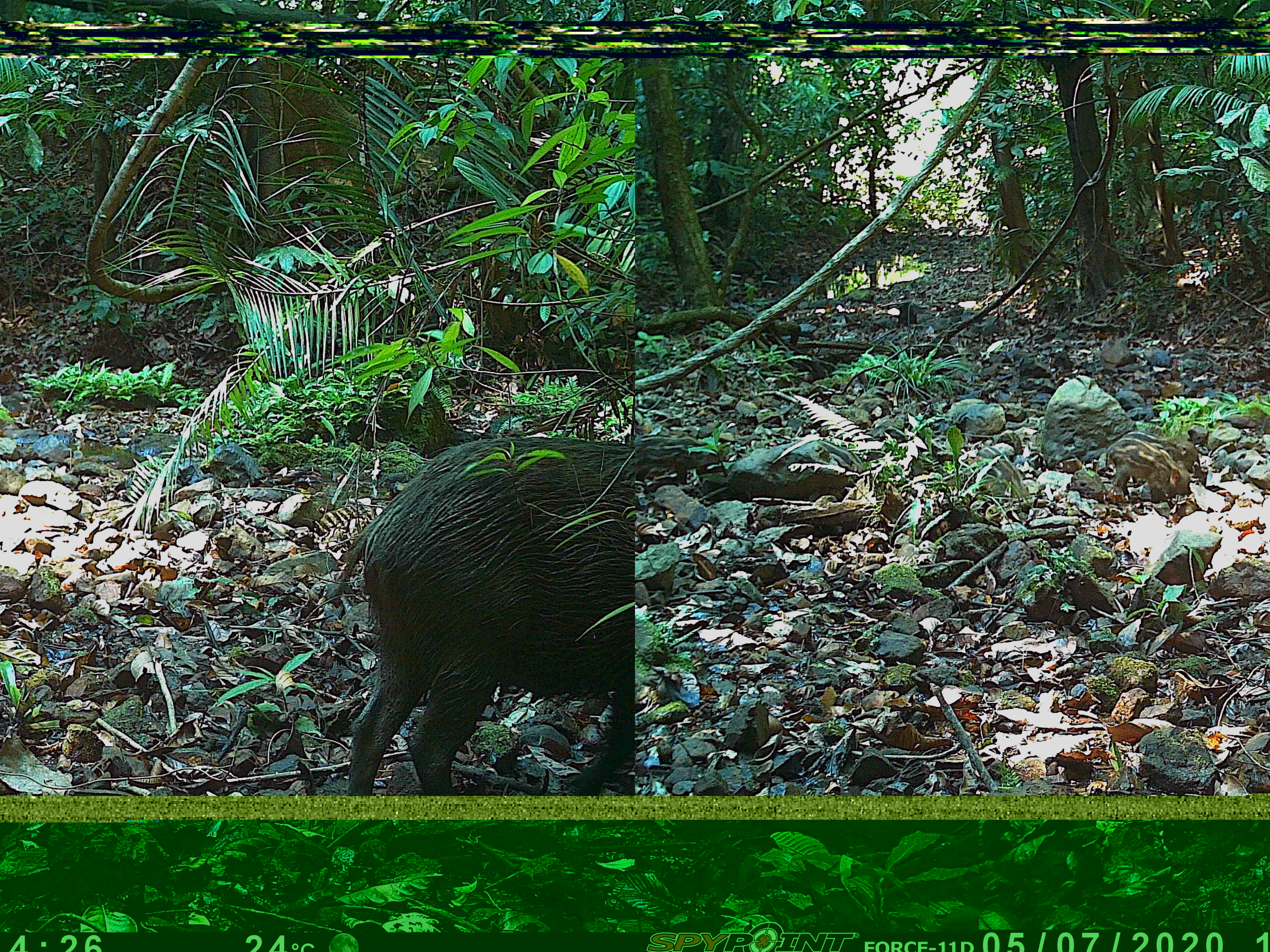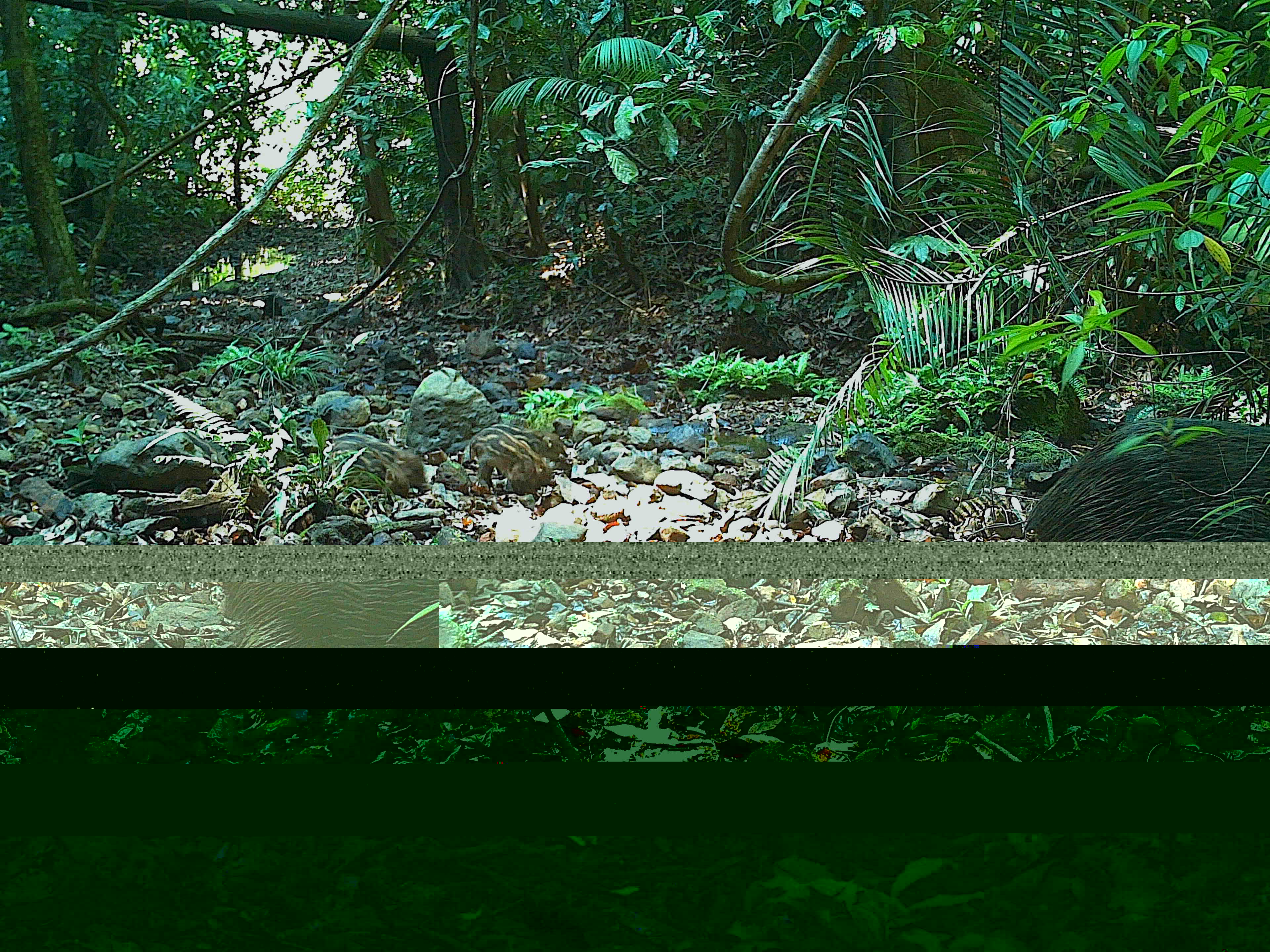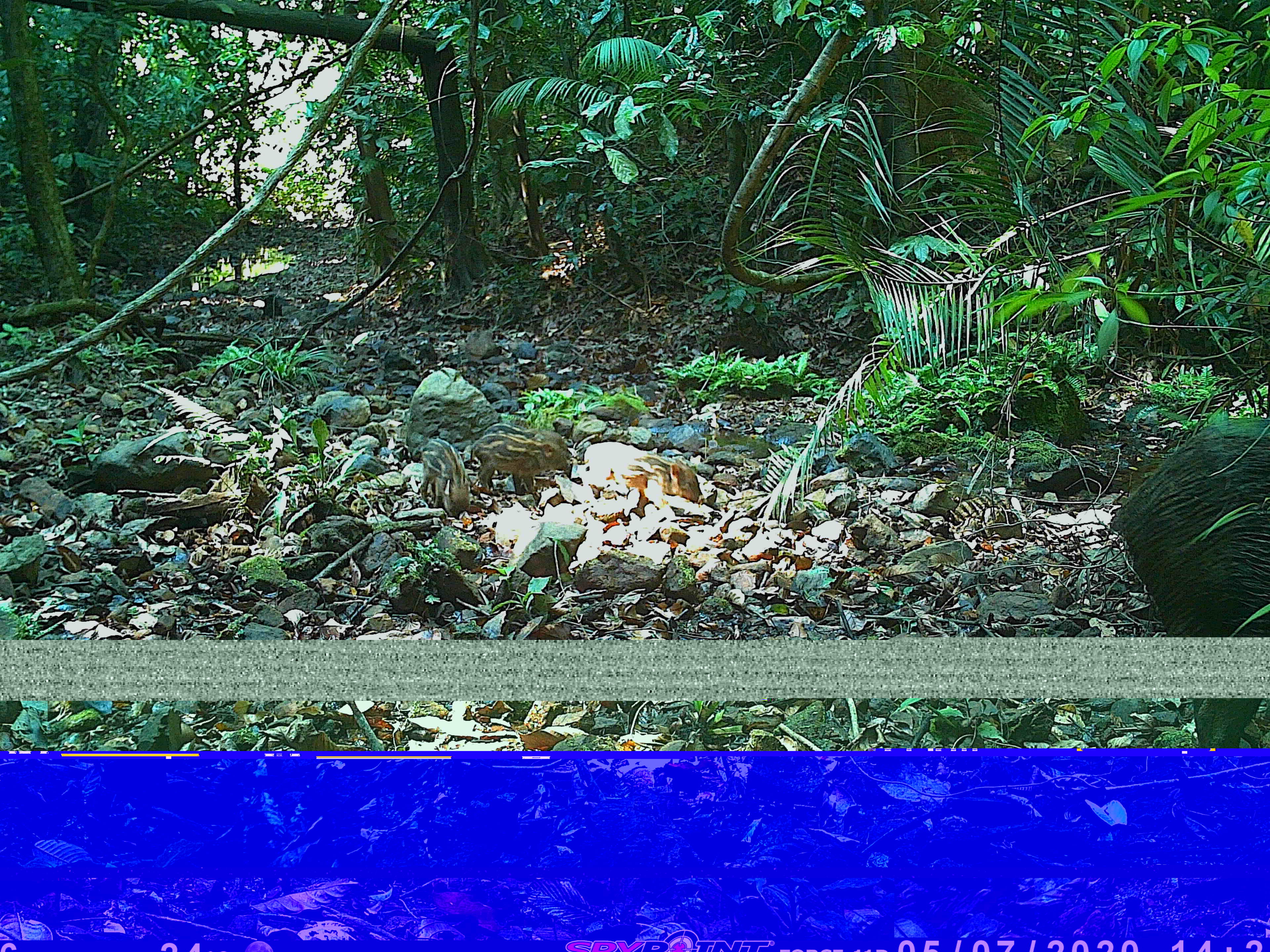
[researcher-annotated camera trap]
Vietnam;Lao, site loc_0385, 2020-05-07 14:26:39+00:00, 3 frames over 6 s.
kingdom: Animalia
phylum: Chordata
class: Mammalia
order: Artiodactyla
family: Suidae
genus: Sus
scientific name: Sus scrofa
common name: eurasian wild pig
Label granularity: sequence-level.